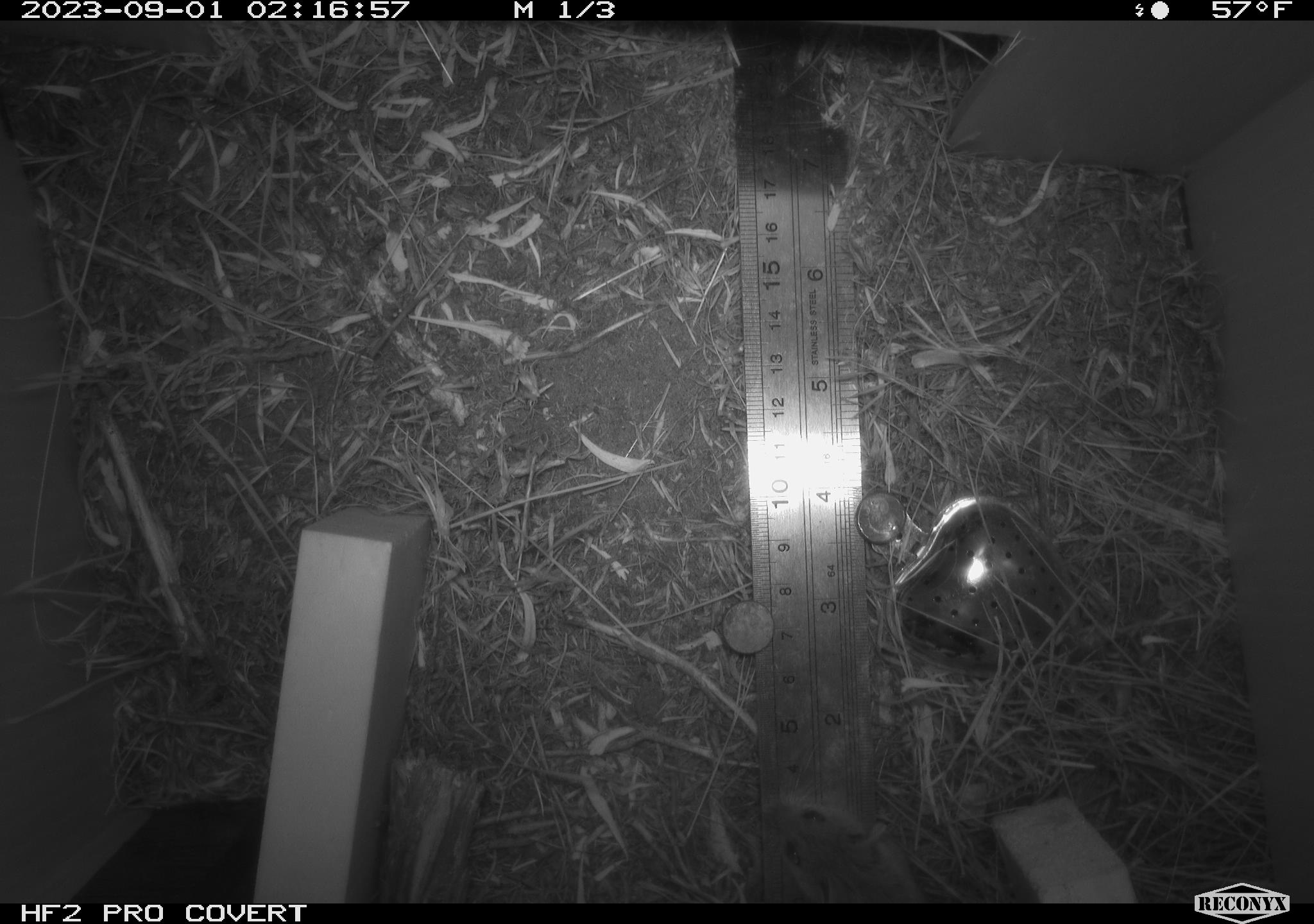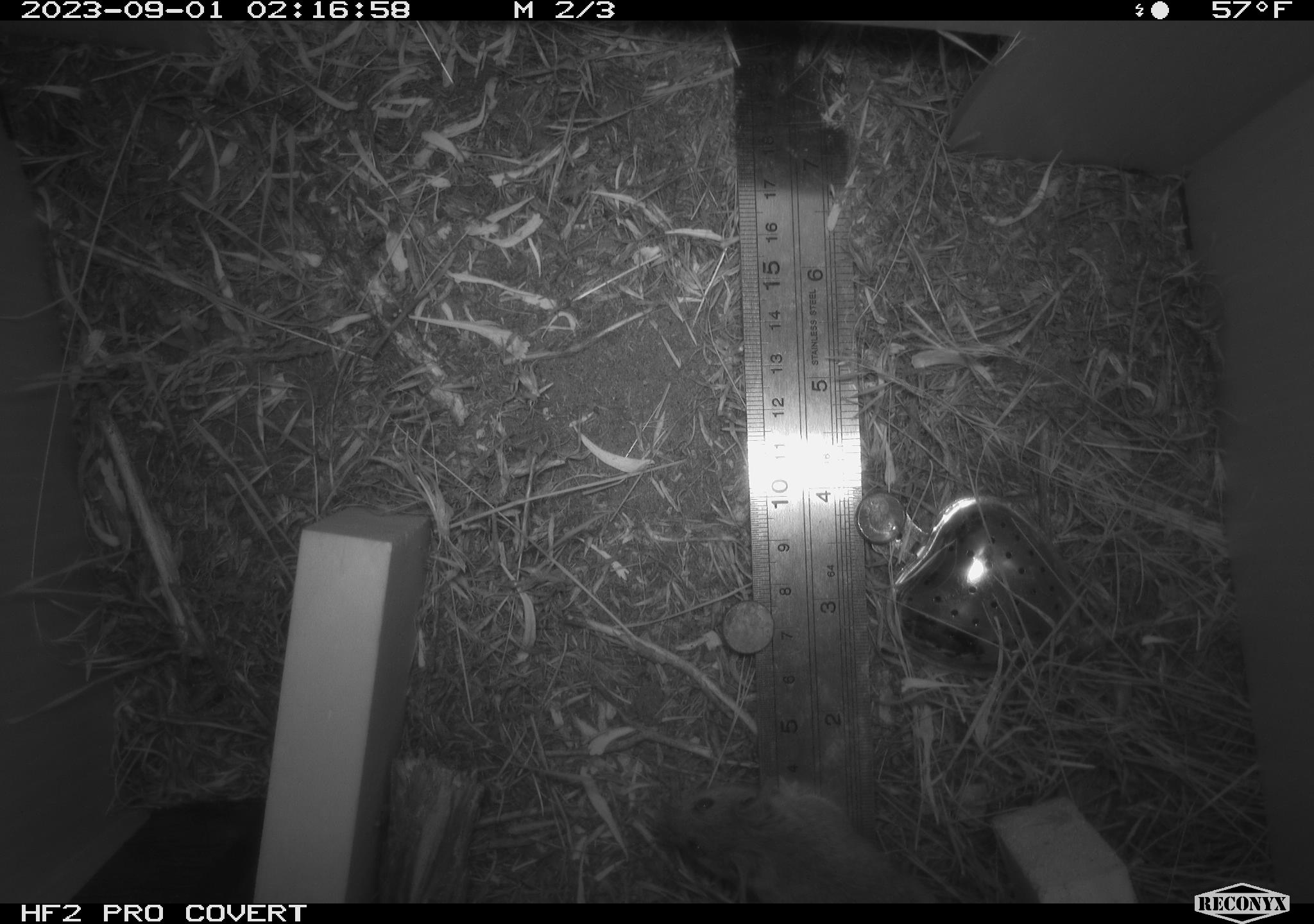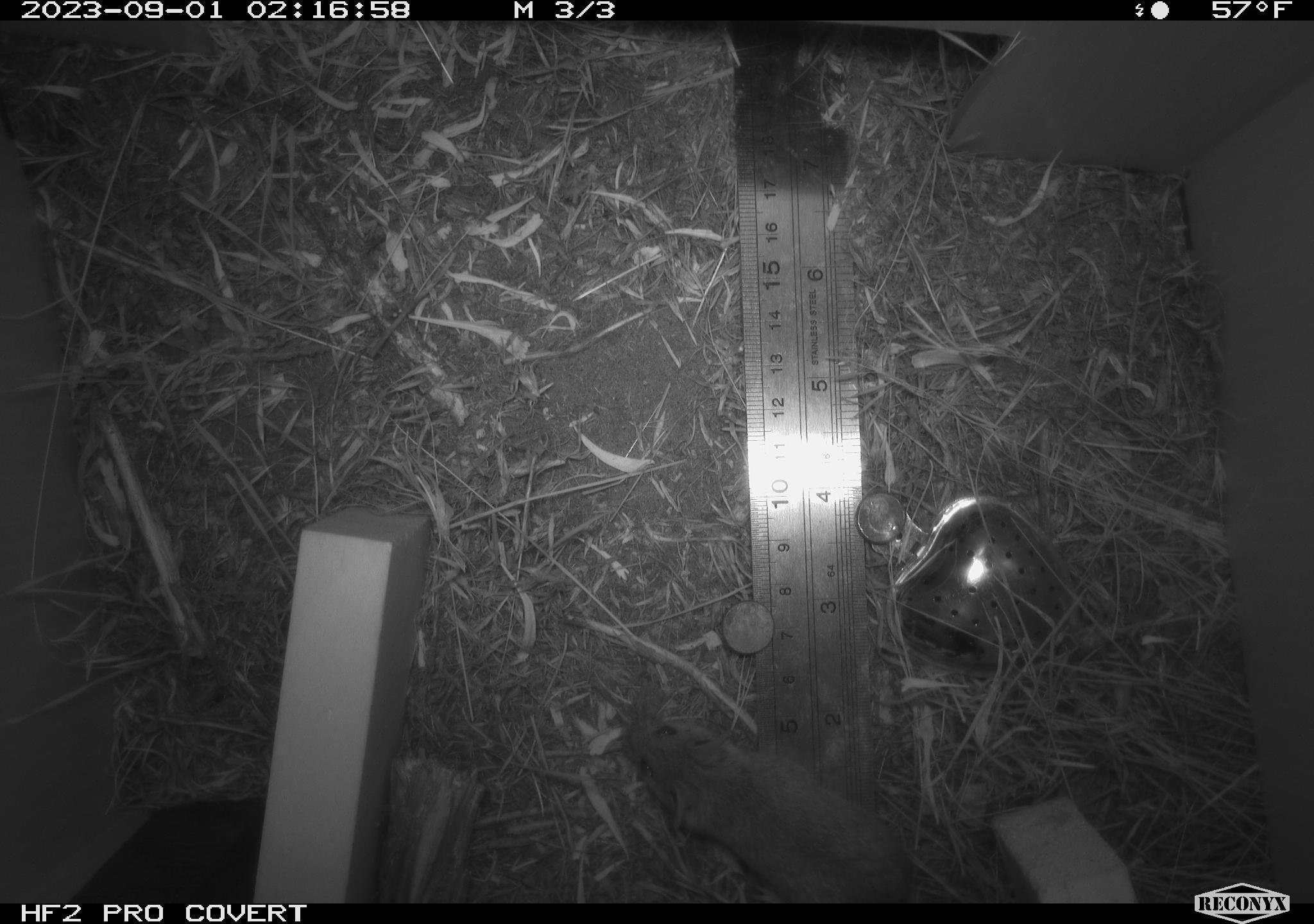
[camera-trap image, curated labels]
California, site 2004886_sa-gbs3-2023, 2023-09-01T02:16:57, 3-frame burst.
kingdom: Animalia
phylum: Chordata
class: Mammalia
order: Rodentia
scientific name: Rodentia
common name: mouse species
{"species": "mouse species (Rodentia)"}